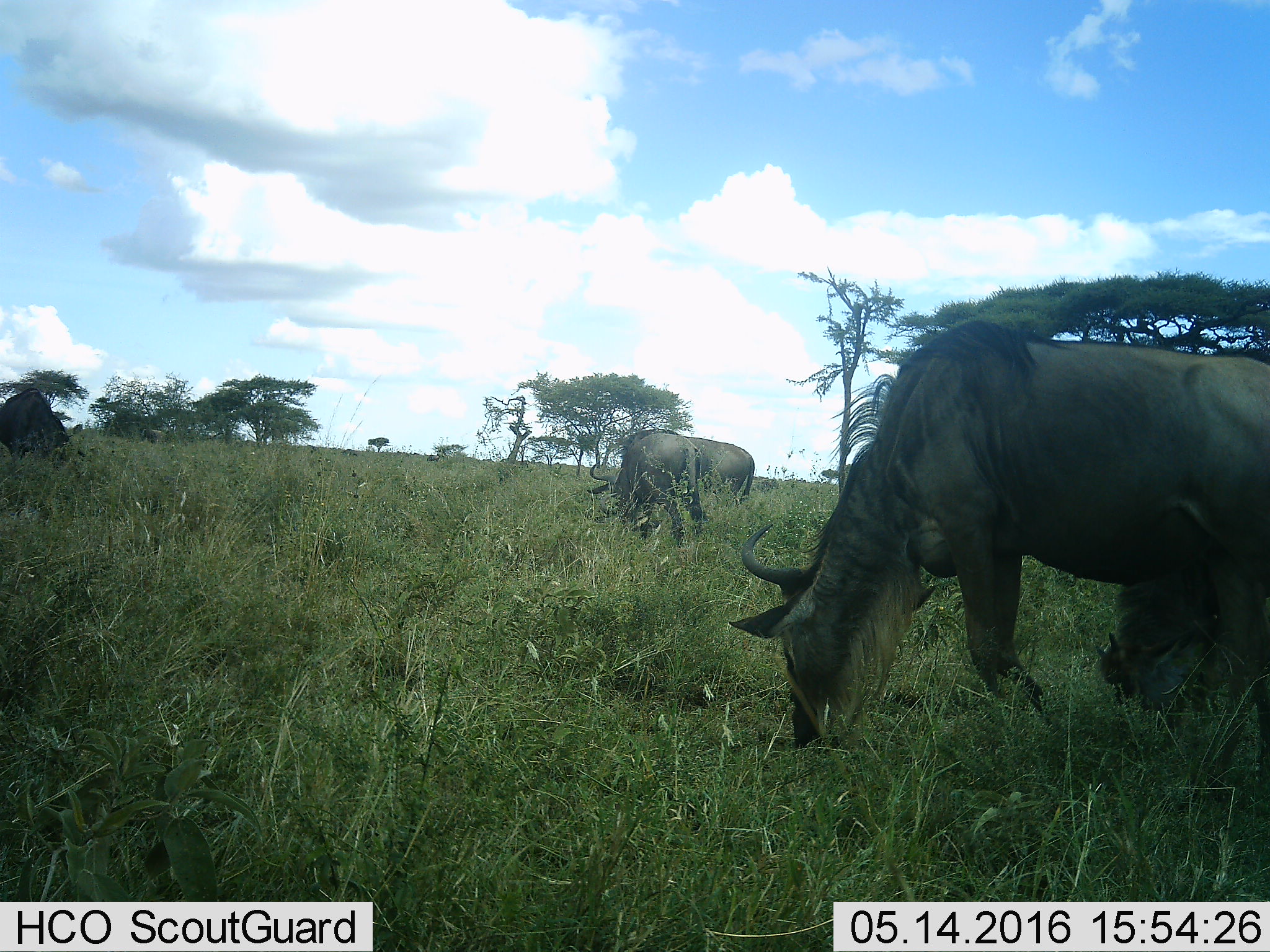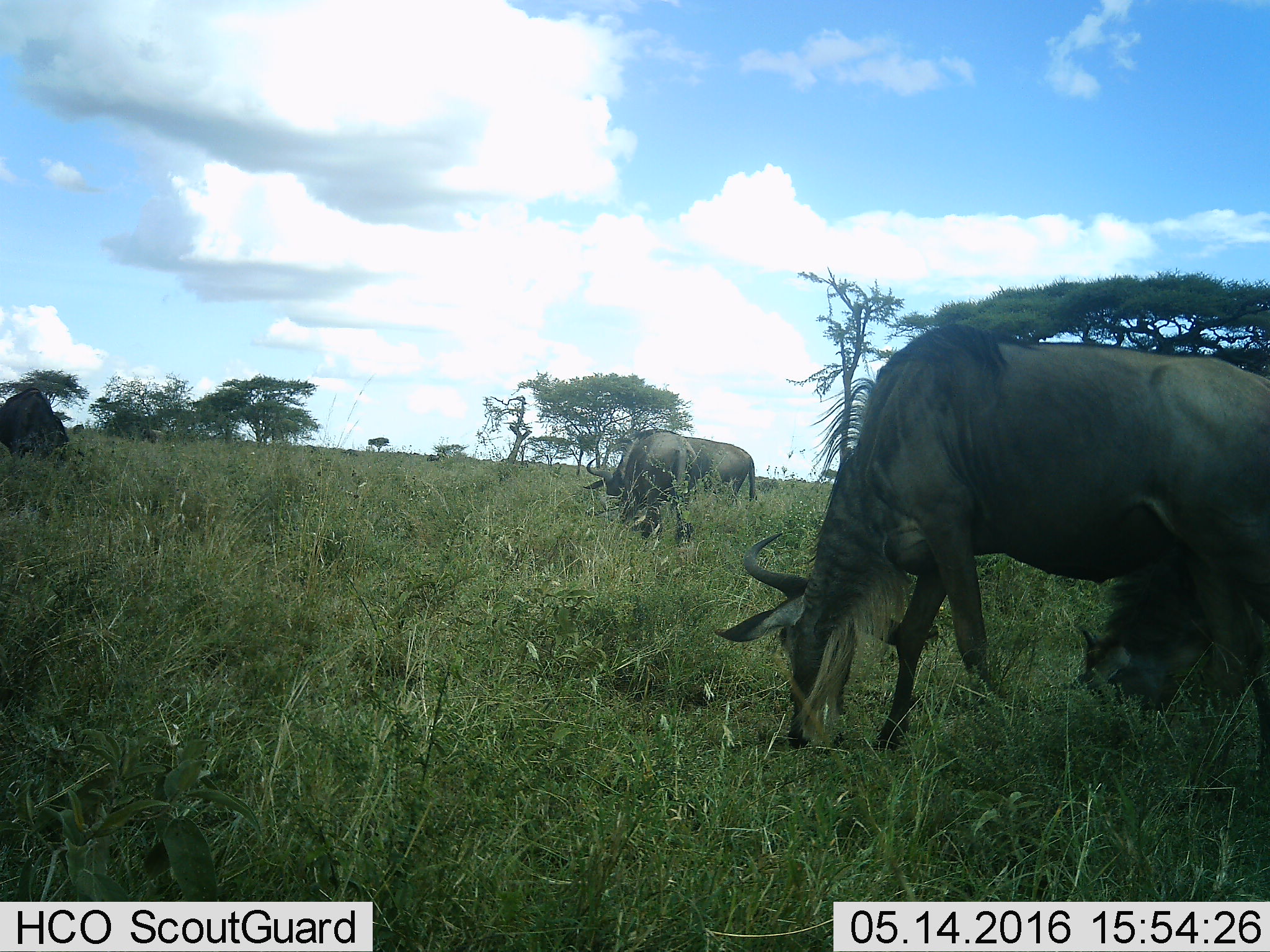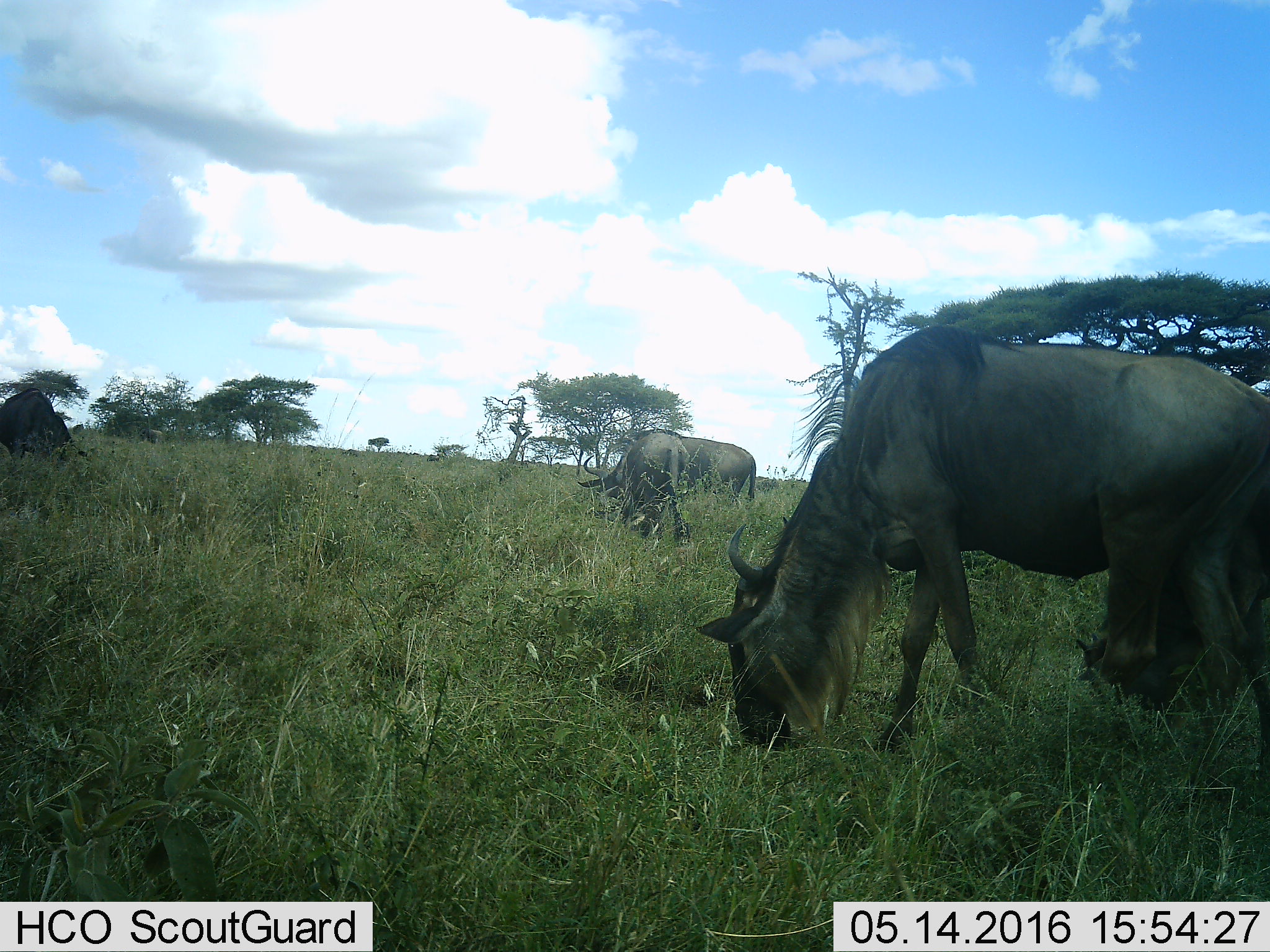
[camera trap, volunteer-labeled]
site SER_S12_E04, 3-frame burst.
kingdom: Animalia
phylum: Chordata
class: Mammalia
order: Artiodactyla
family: Bovidae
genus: Connochaetes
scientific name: Connochaetes taurinus taurinus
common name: blue wildebeest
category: wildebeestblue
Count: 5.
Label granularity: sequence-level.